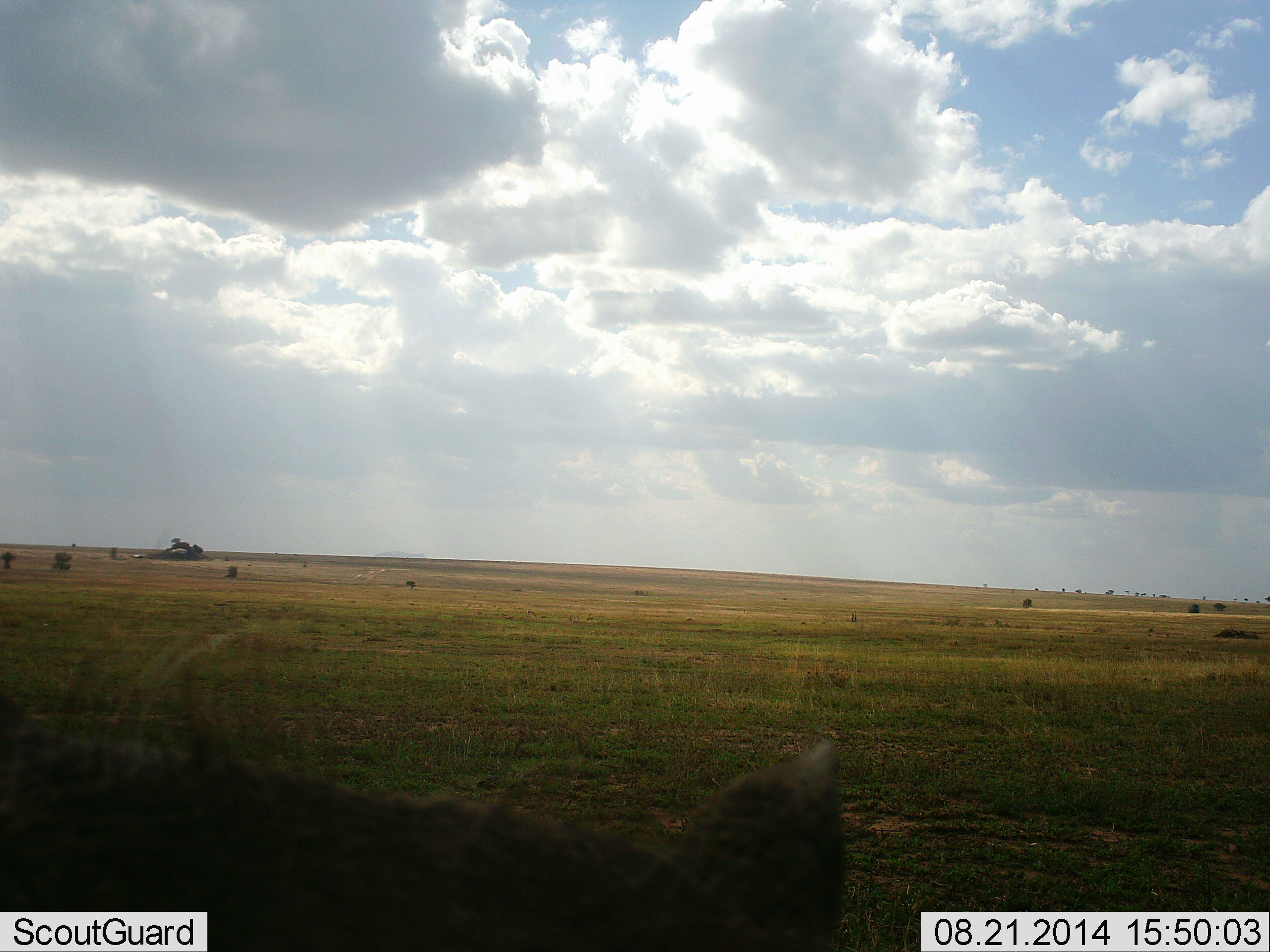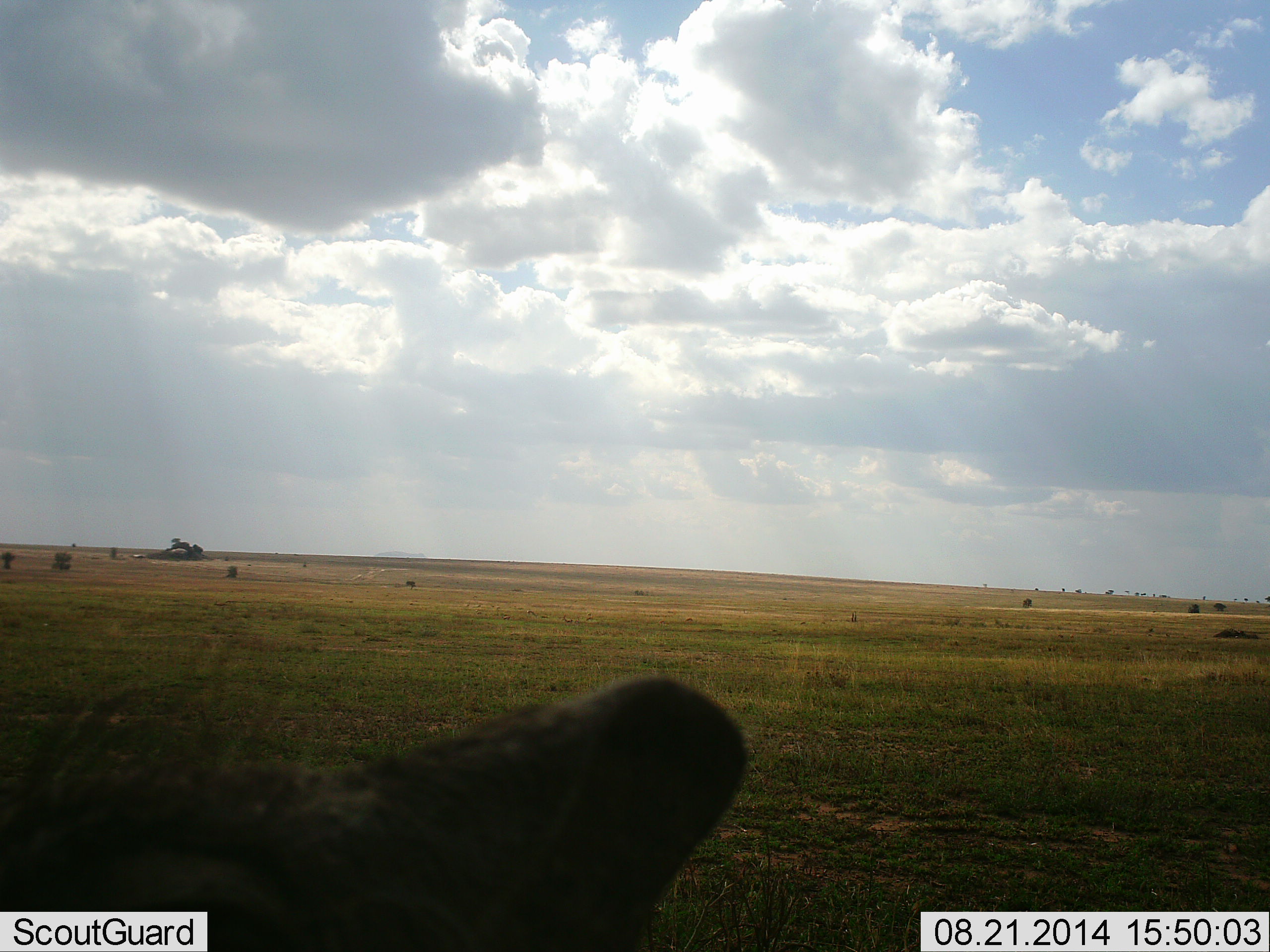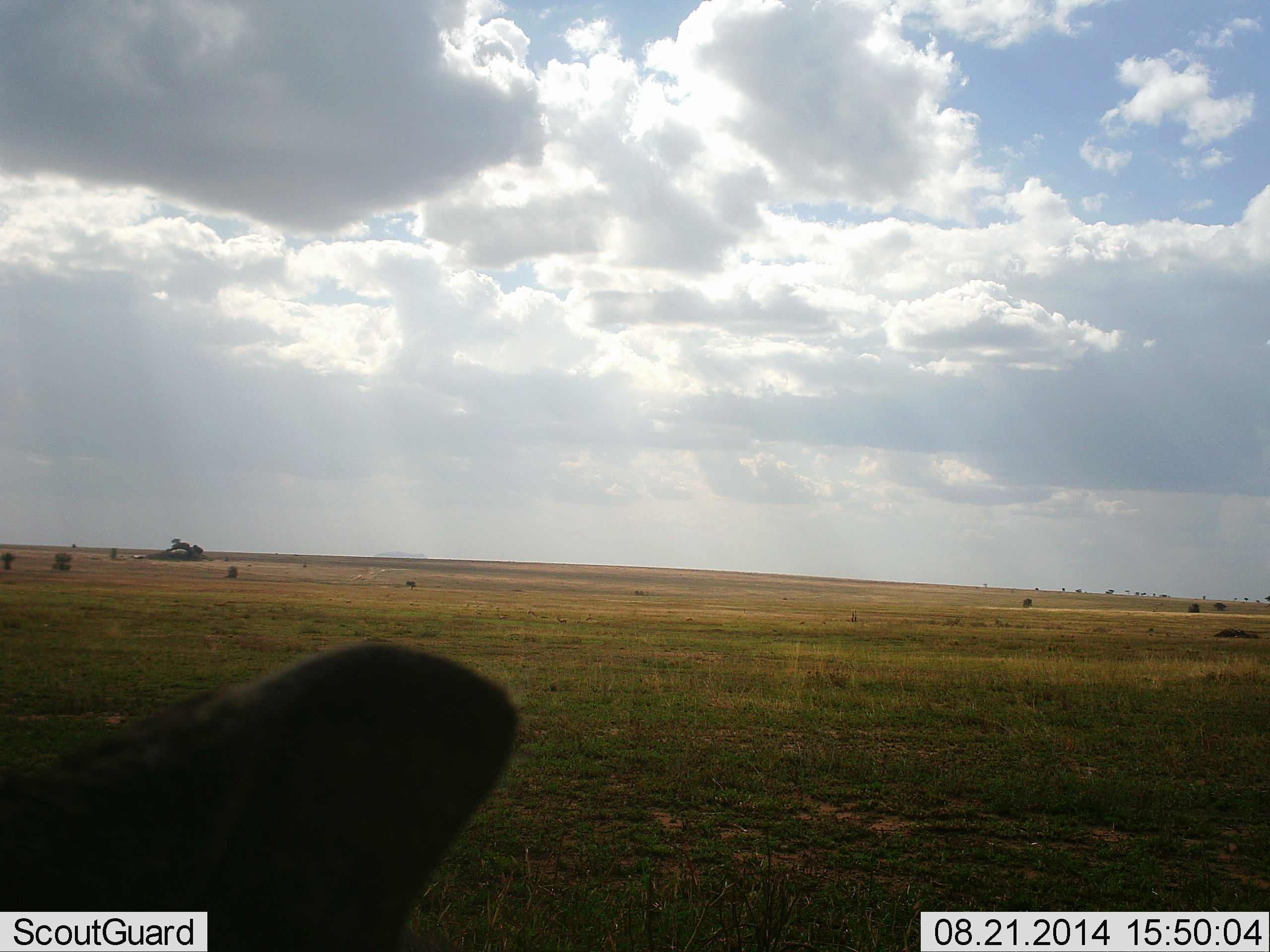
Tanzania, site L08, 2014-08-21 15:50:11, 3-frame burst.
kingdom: Animalia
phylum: Chordata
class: Mammalia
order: Artiodactyla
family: Suidae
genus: Phacochoerus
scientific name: Phacochoerus africanus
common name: warthog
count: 1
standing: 67%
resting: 0%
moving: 17%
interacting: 0%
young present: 0%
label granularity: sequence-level